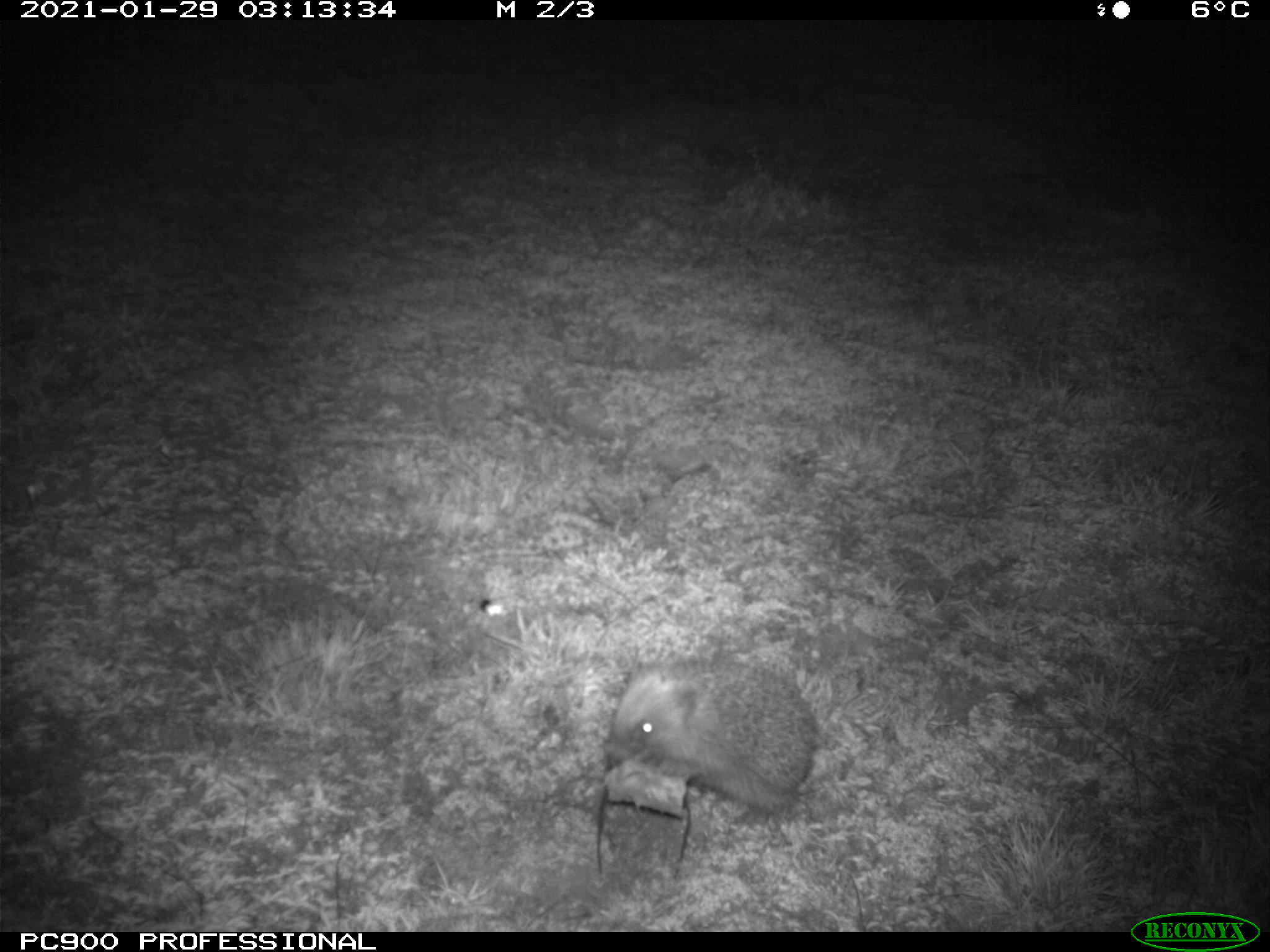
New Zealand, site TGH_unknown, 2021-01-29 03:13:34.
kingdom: Animalia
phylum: Chordata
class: Mammalia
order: Eulipotyphla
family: Erinaceidae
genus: Erinaceus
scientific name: Erinaceus europaeus europaeus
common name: european hedgehog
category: hedgehog